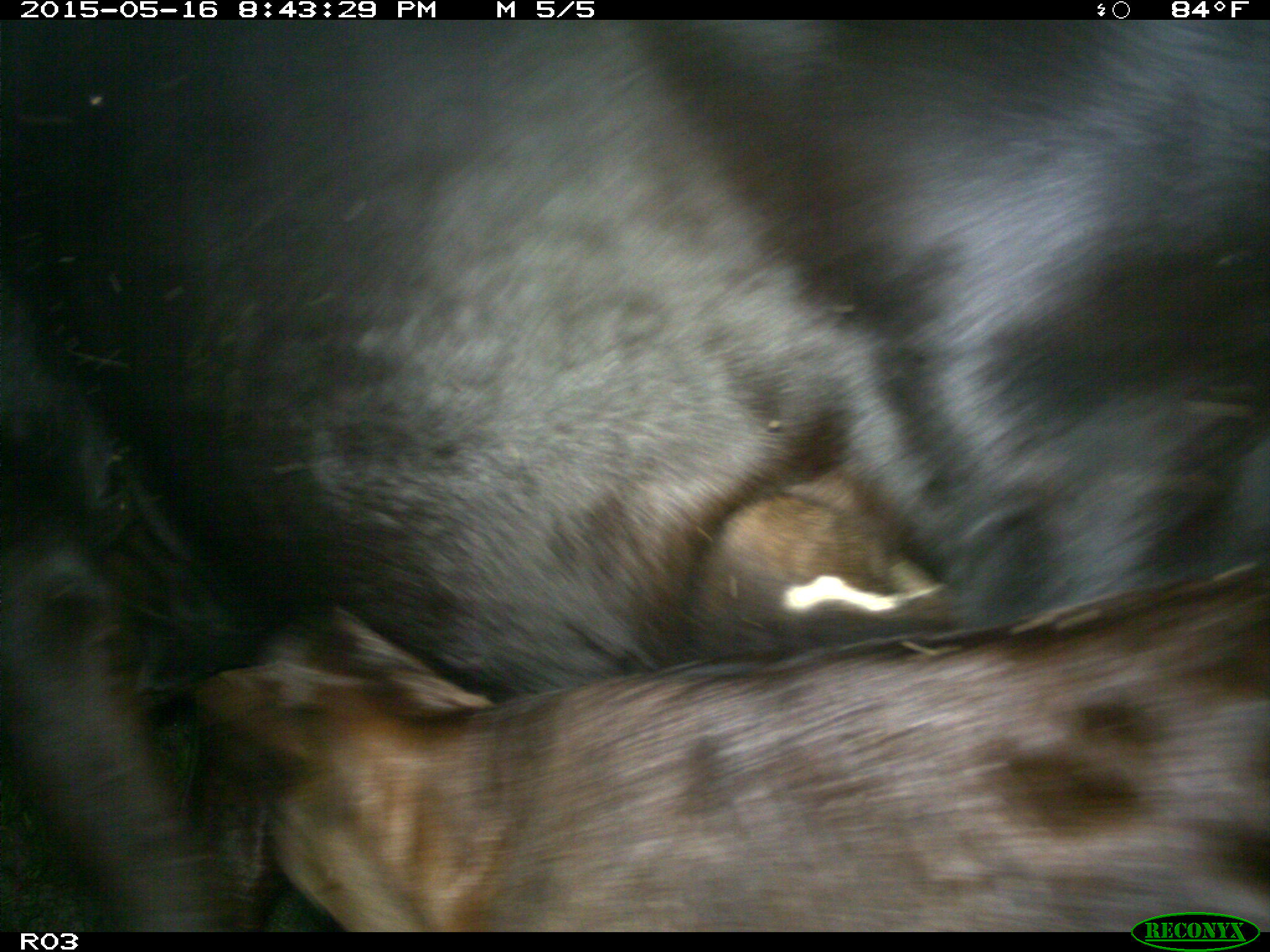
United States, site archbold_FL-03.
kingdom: Animalia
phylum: Chordata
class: Mammalia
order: Artiodactyla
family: Bovidae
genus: Bos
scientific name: Bos taurus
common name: domestic cow